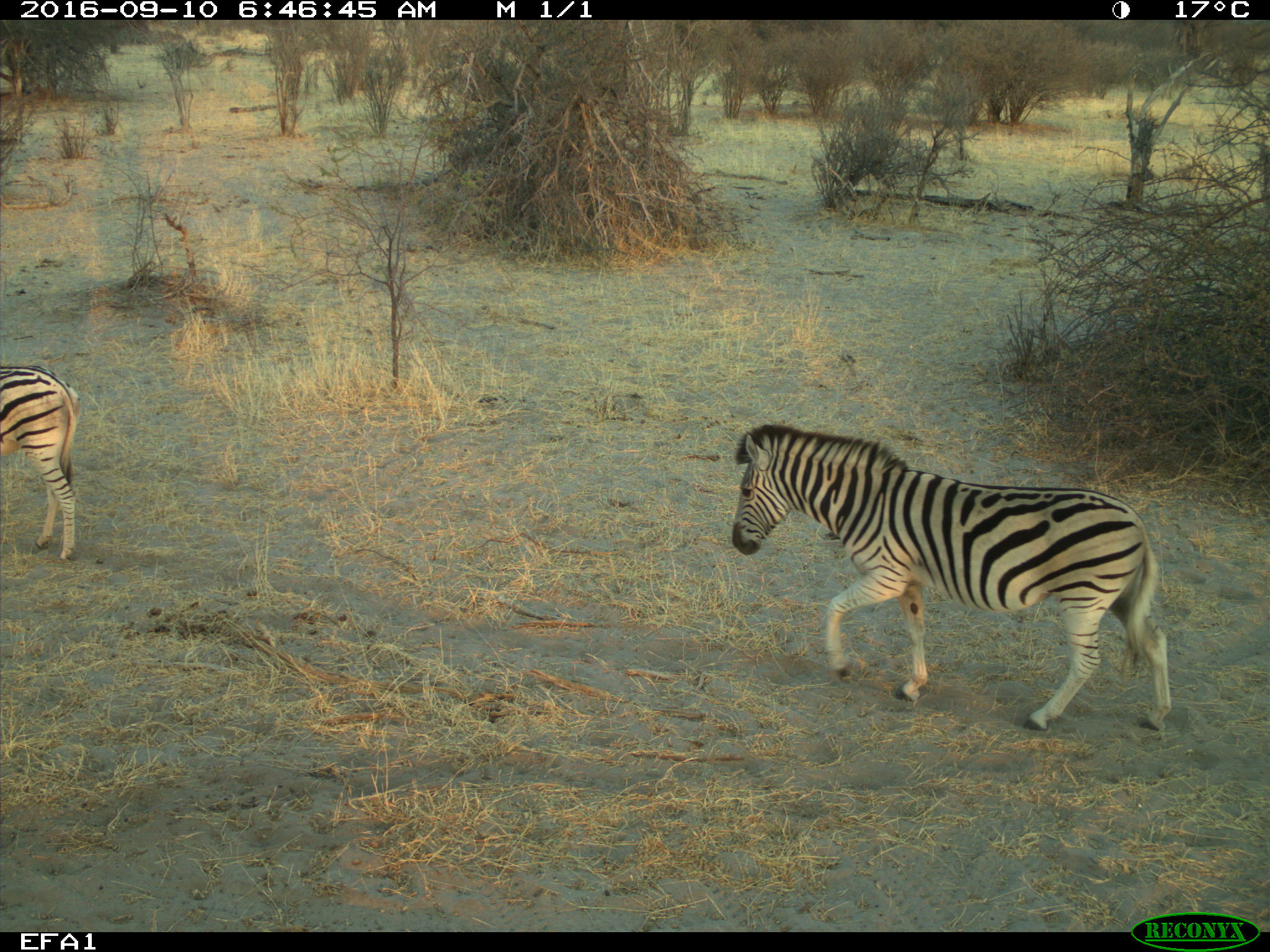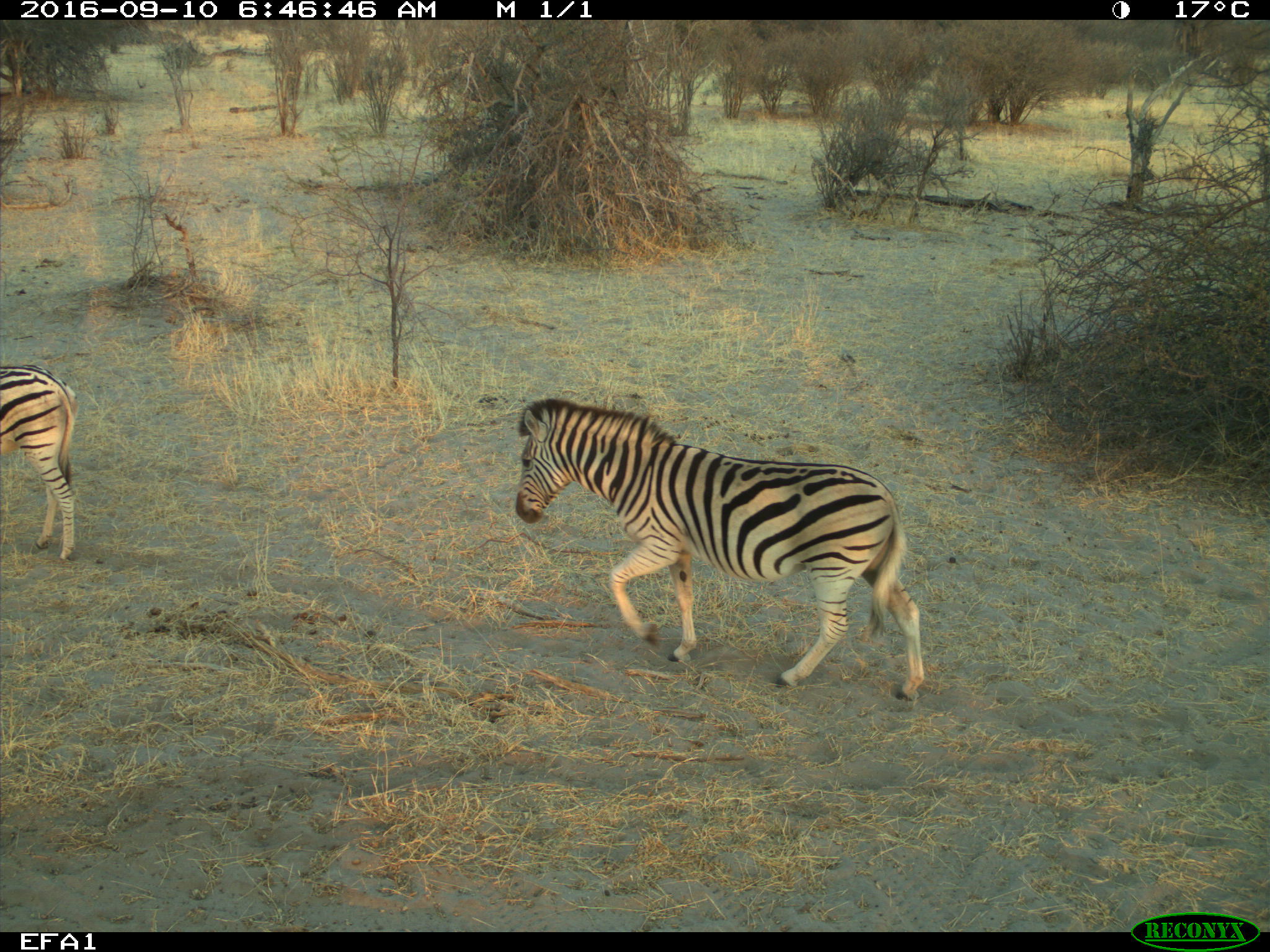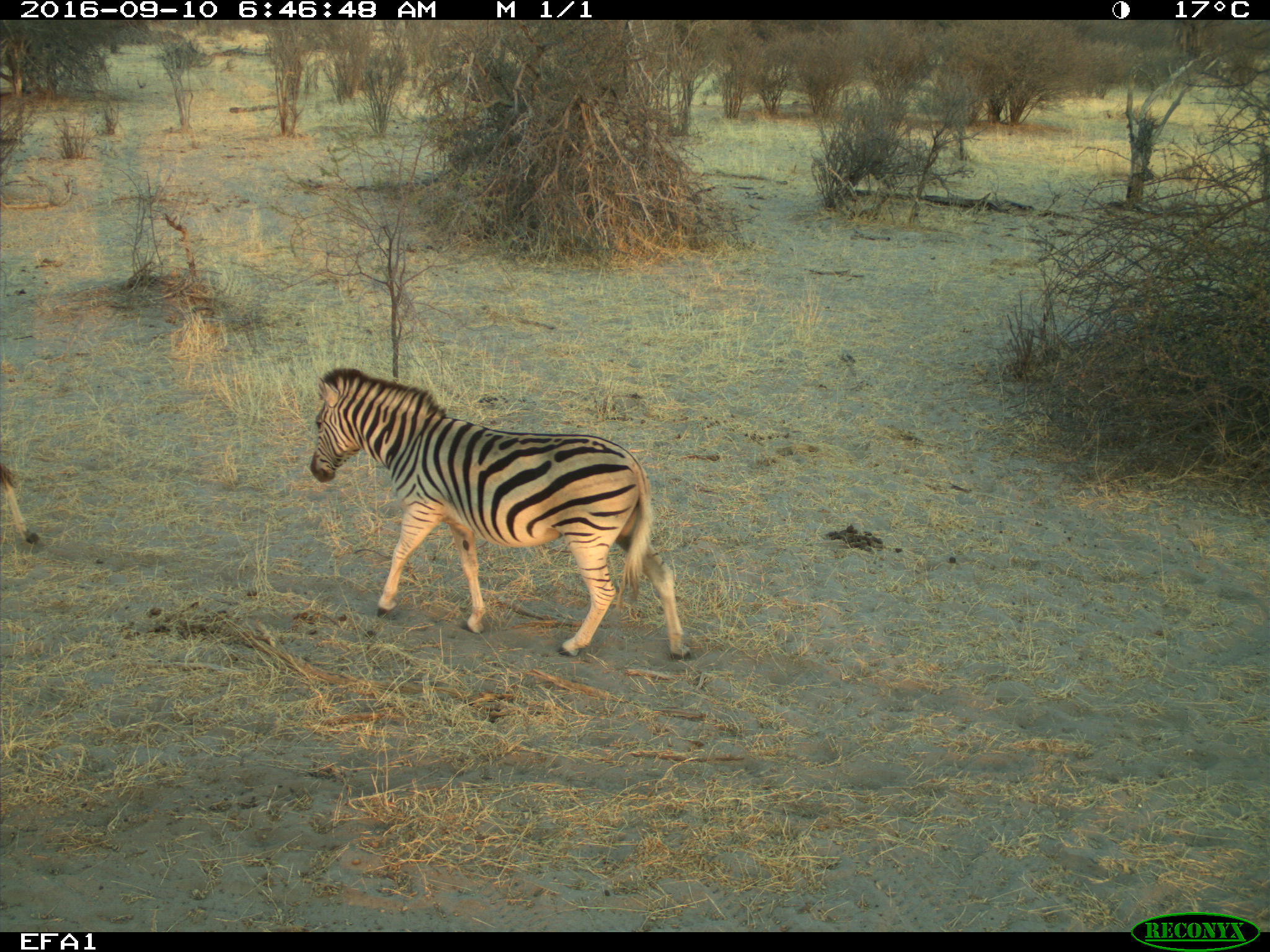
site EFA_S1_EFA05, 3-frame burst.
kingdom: Animalia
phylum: Chordata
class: Mammalia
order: Perissodactyla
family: Equidae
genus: Equus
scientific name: Equus quagga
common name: plains zebra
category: zebraplains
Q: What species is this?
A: Zebraplains (plains zebra) (Equus quagga).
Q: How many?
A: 2.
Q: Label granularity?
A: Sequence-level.